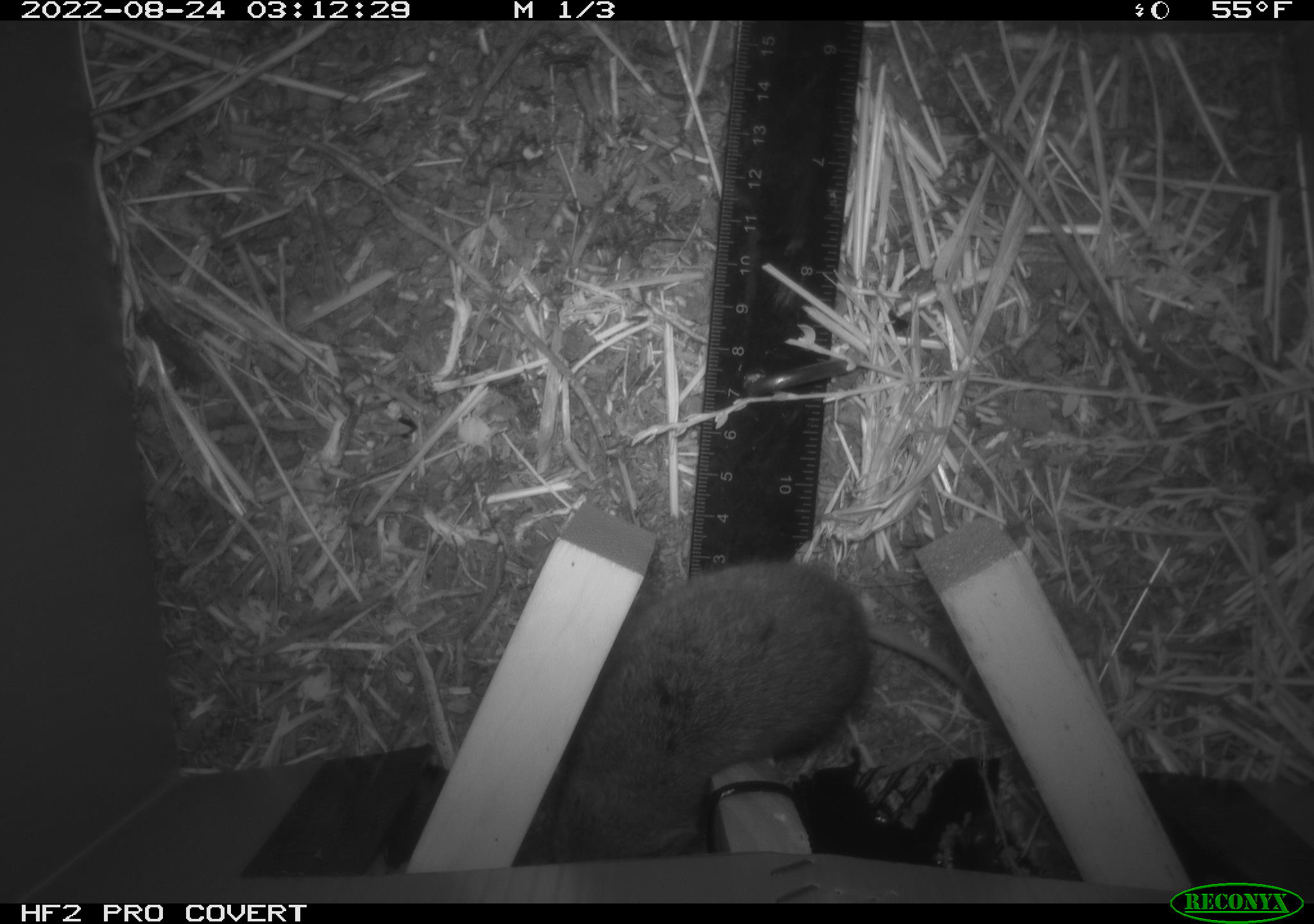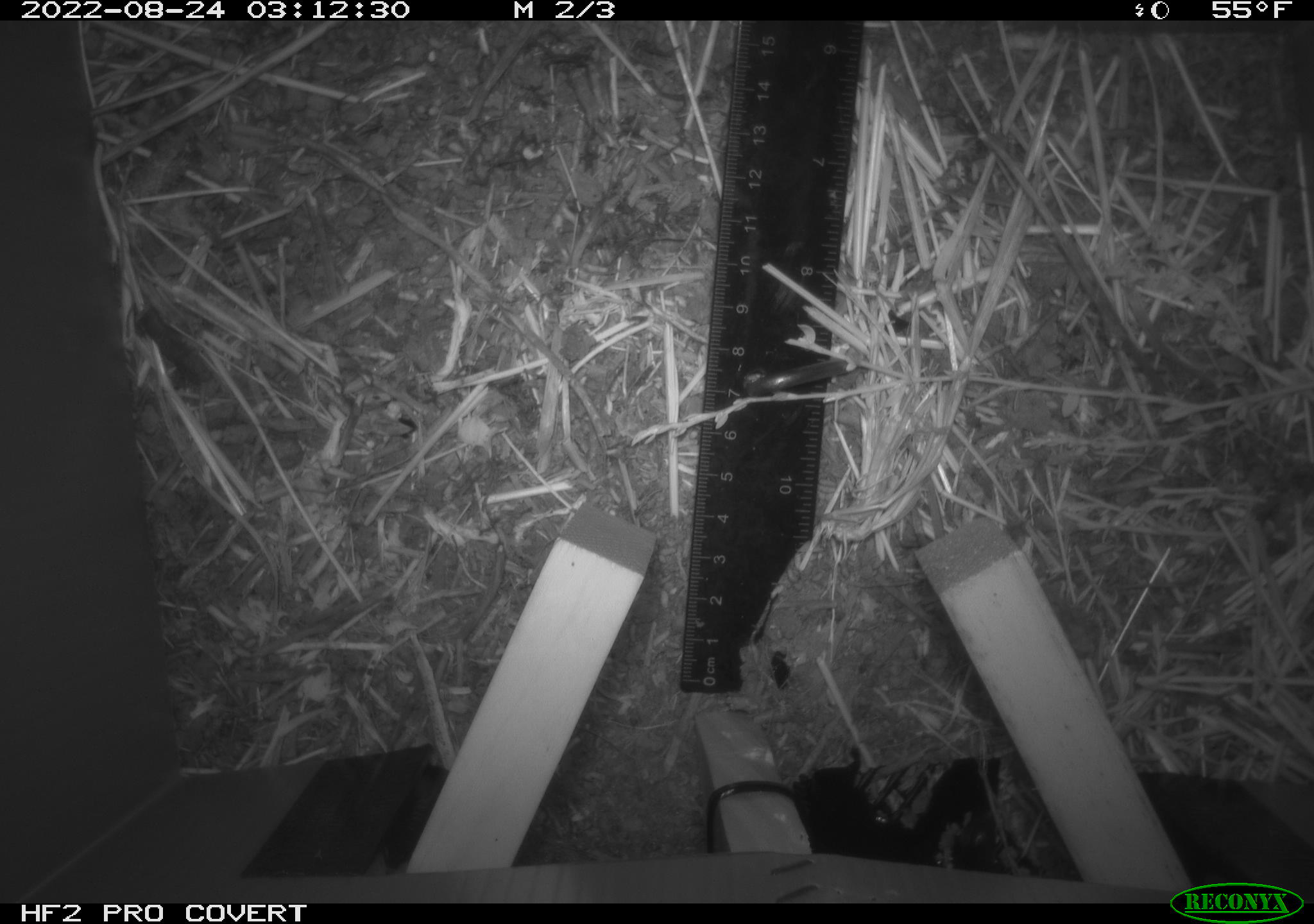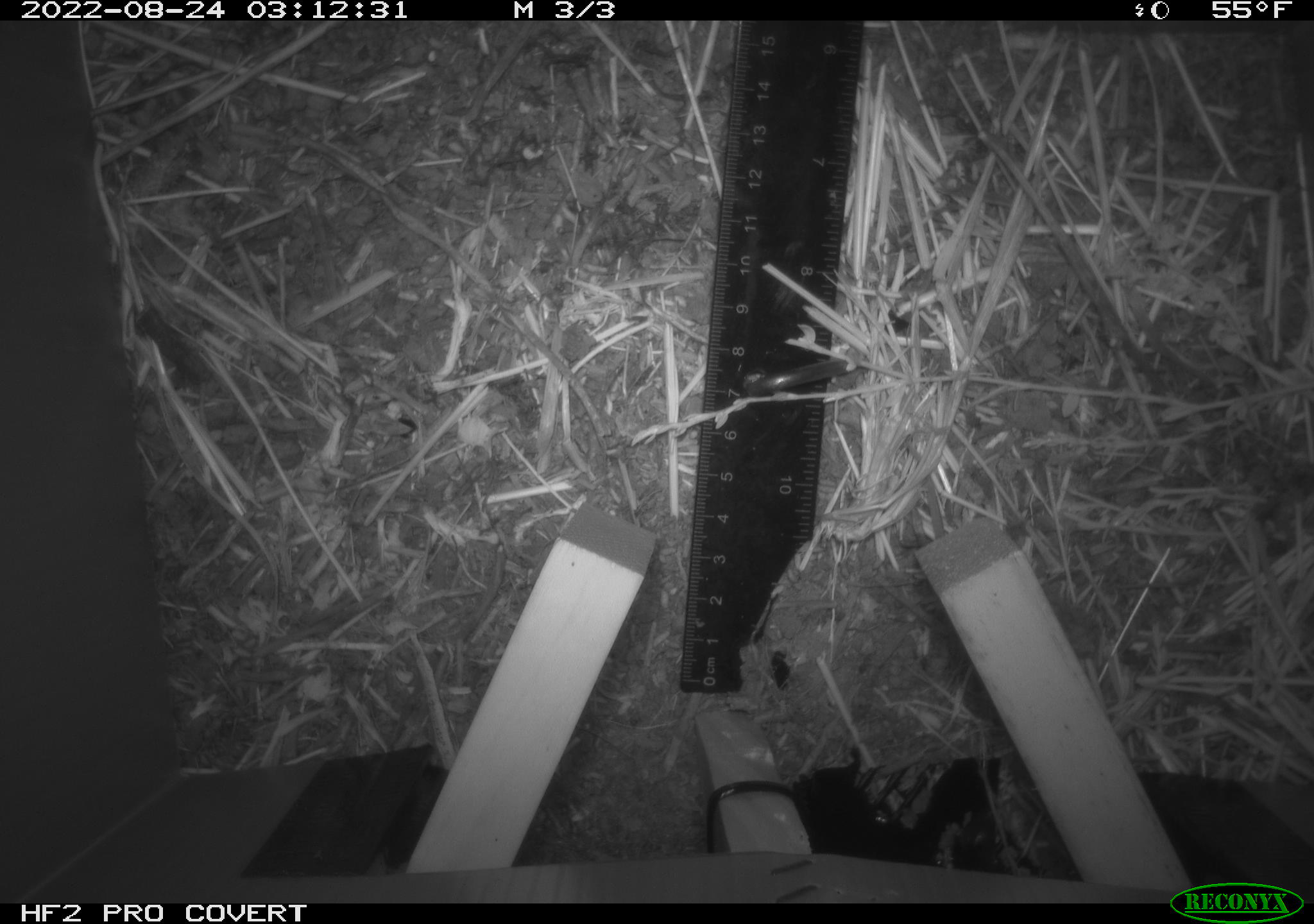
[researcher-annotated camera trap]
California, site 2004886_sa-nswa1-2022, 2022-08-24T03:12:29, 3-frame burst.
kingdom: Animalia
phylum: Chordata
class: Mammalia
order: Rodentia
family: Cricetidae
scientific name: Cricetidae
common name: hamsters, voles, lemmings, and allies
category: cricetidae family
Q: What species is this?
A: Cricetidae family (hamsters, voles, lemmings, and allies) (Cricetidae).